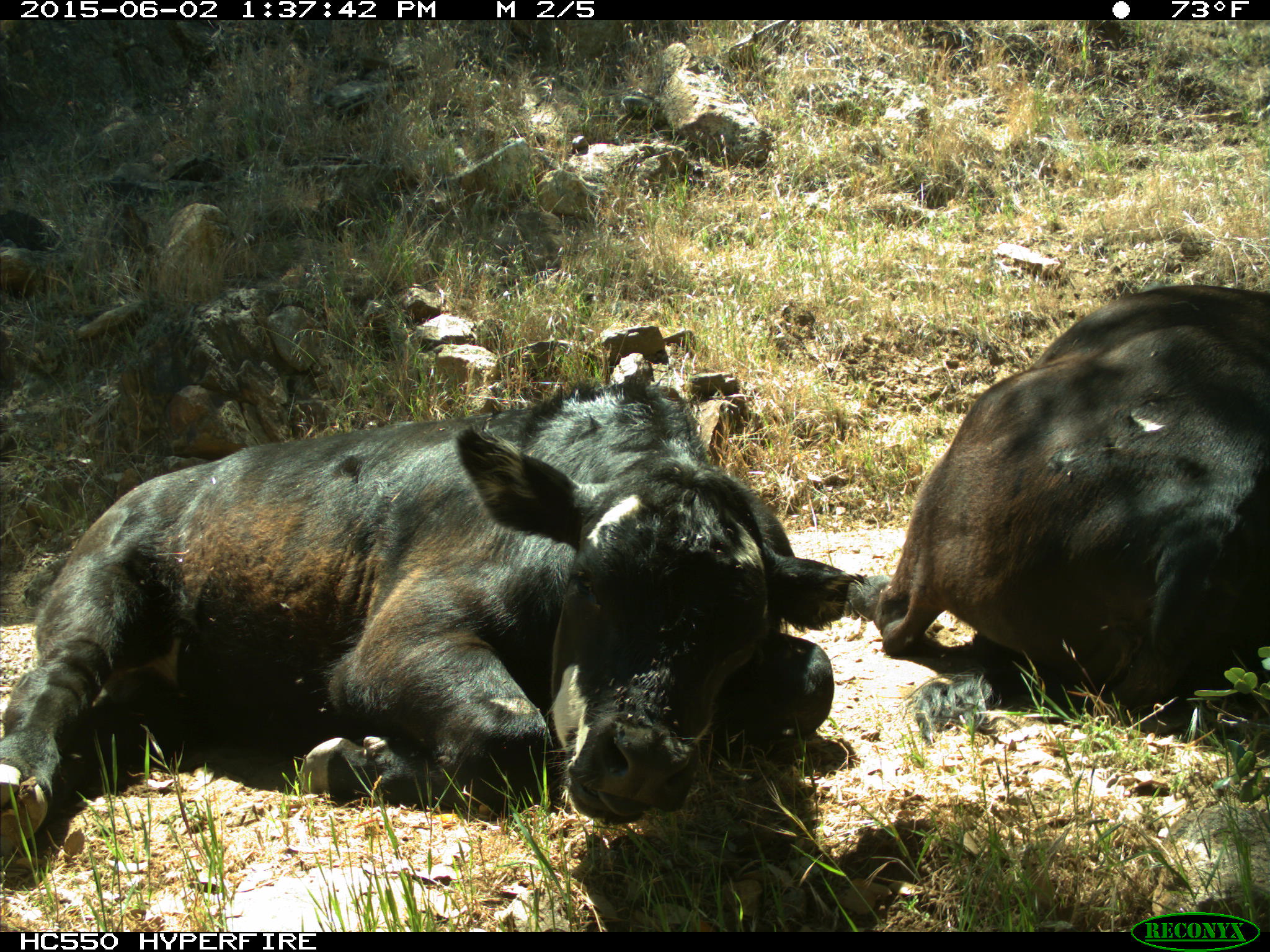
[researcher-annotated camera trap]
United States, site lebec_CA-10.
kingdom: Animalia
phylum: Chordata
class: Mammalia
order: Artiodactyla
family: Bovidae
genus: Bos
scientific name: Bos taurus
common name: domestic cow